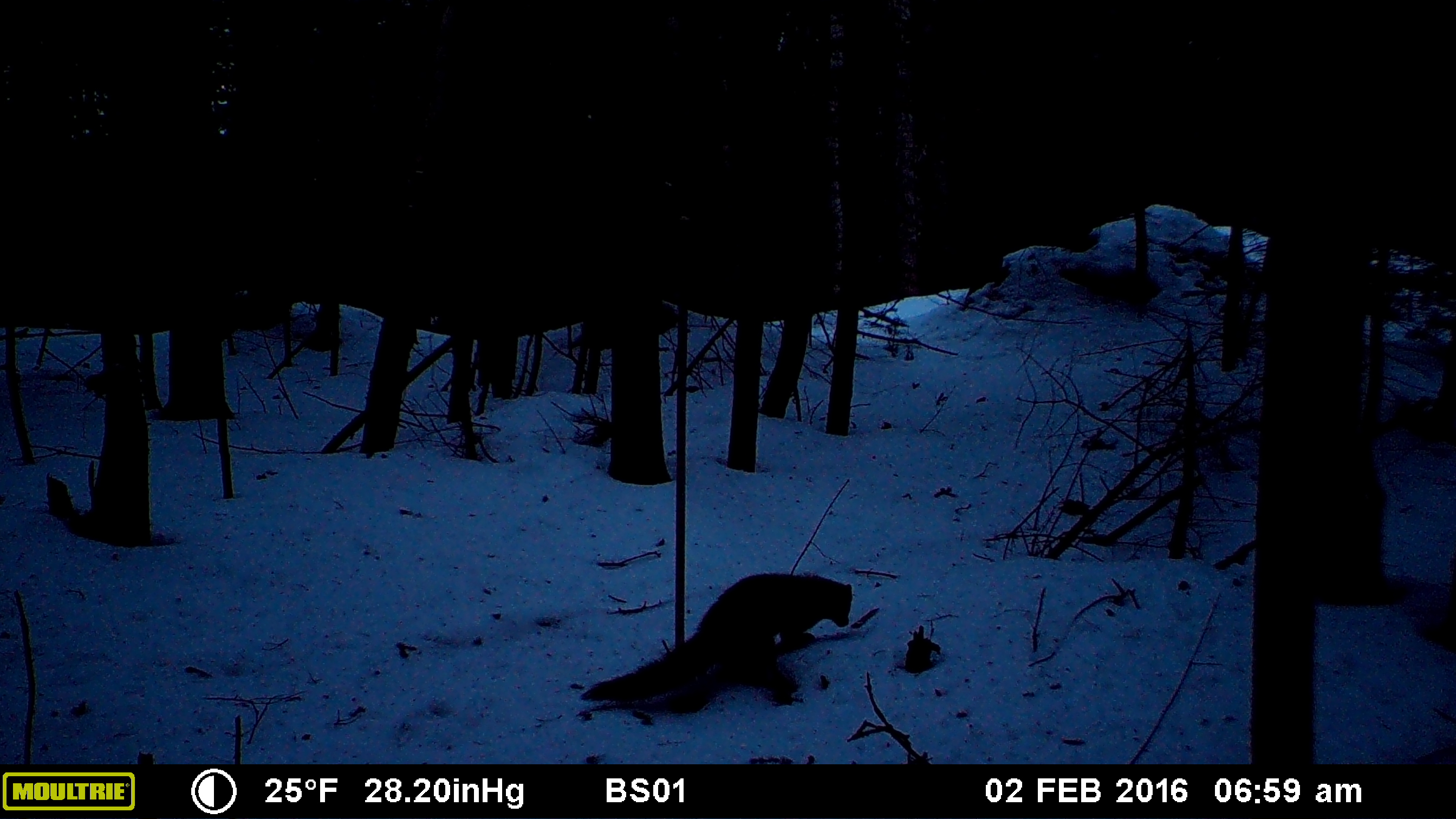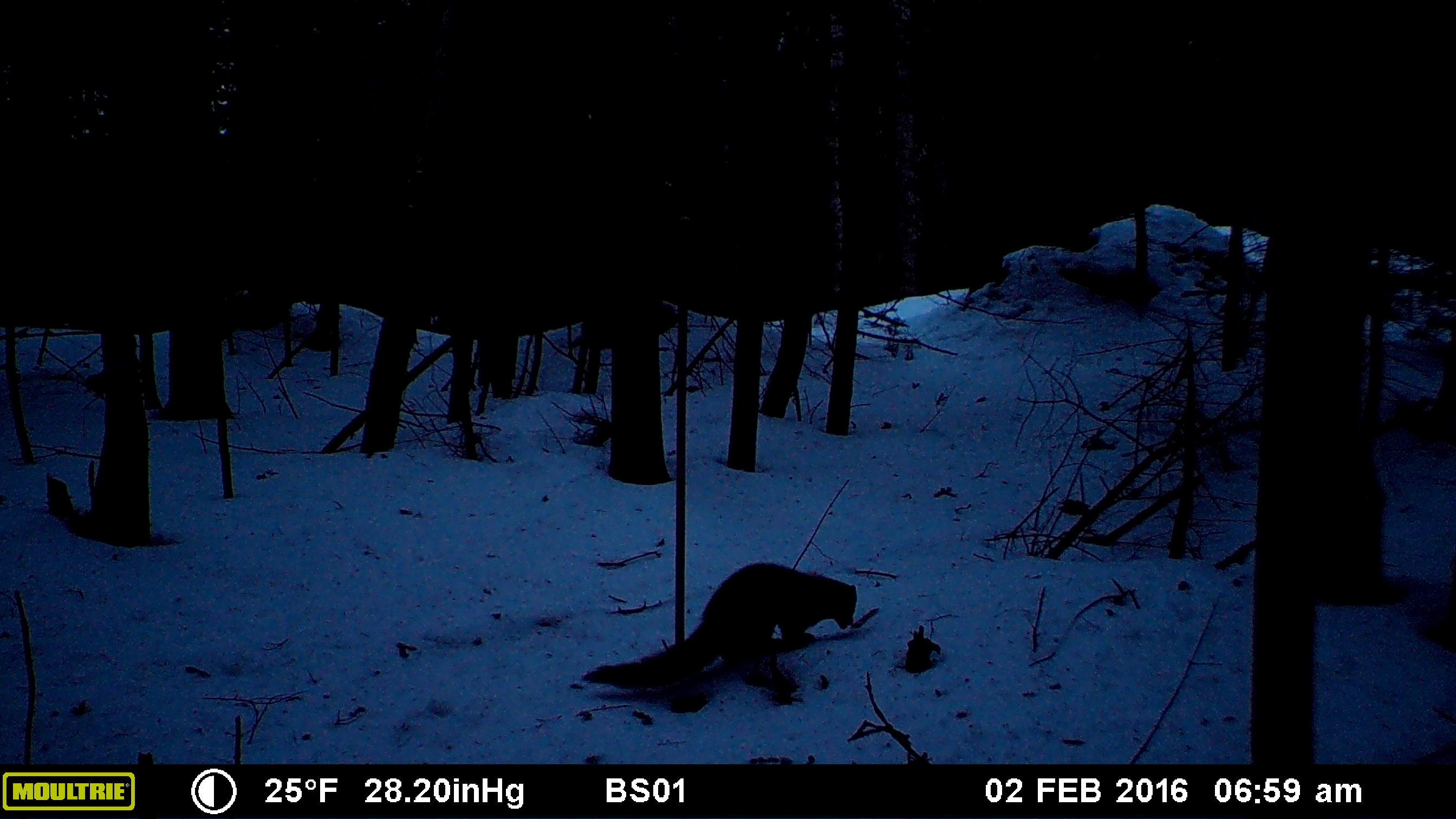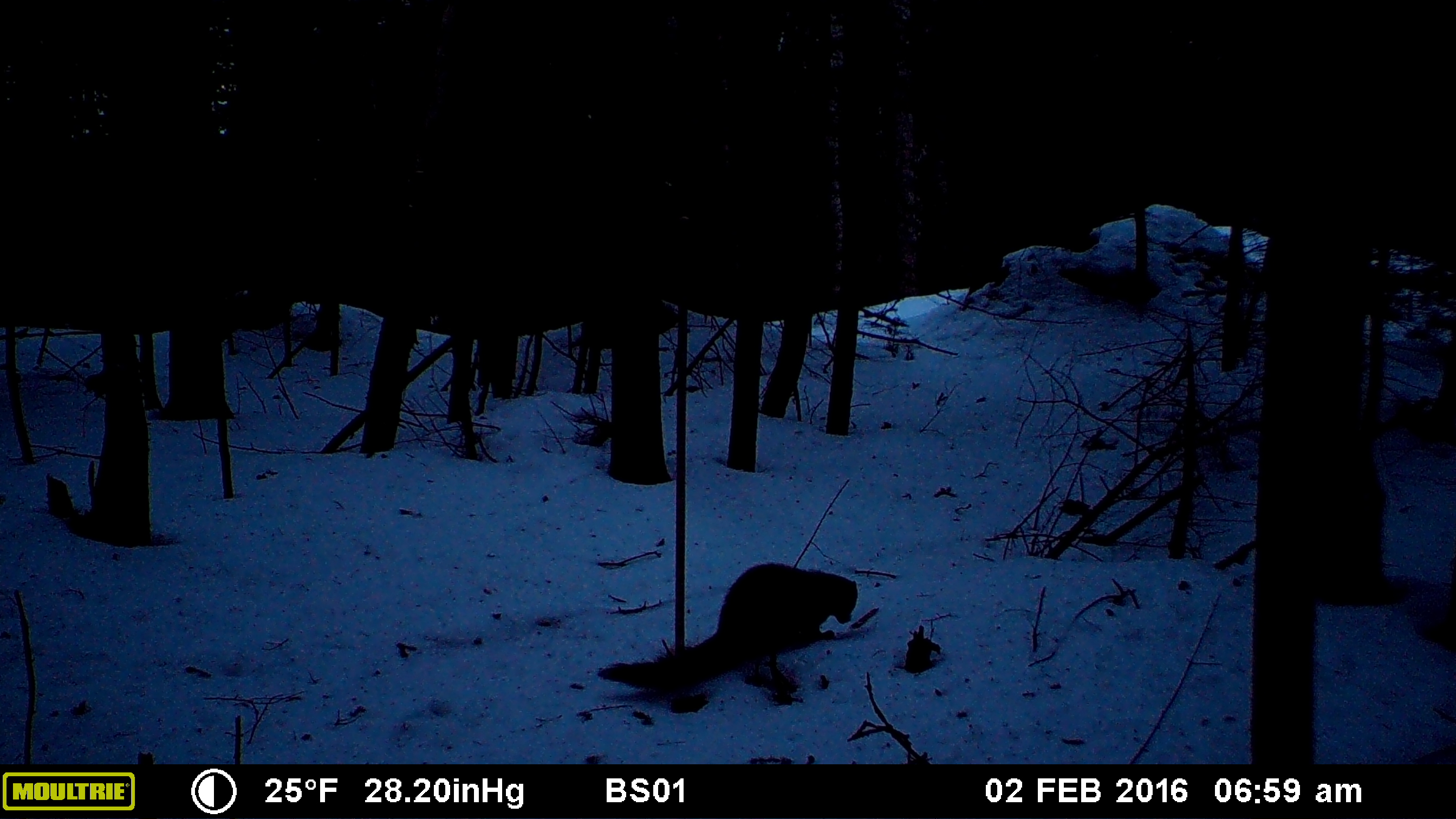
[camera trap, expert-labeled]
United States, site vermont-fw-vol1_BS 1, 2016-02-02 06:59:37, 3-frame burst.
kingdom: Animalia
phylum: Chordata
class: Mammalia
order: Carnivora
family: Mustelidae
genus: Pekania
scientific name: Pekania pennanti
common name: fisher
Fisher (Pekania pennanti).